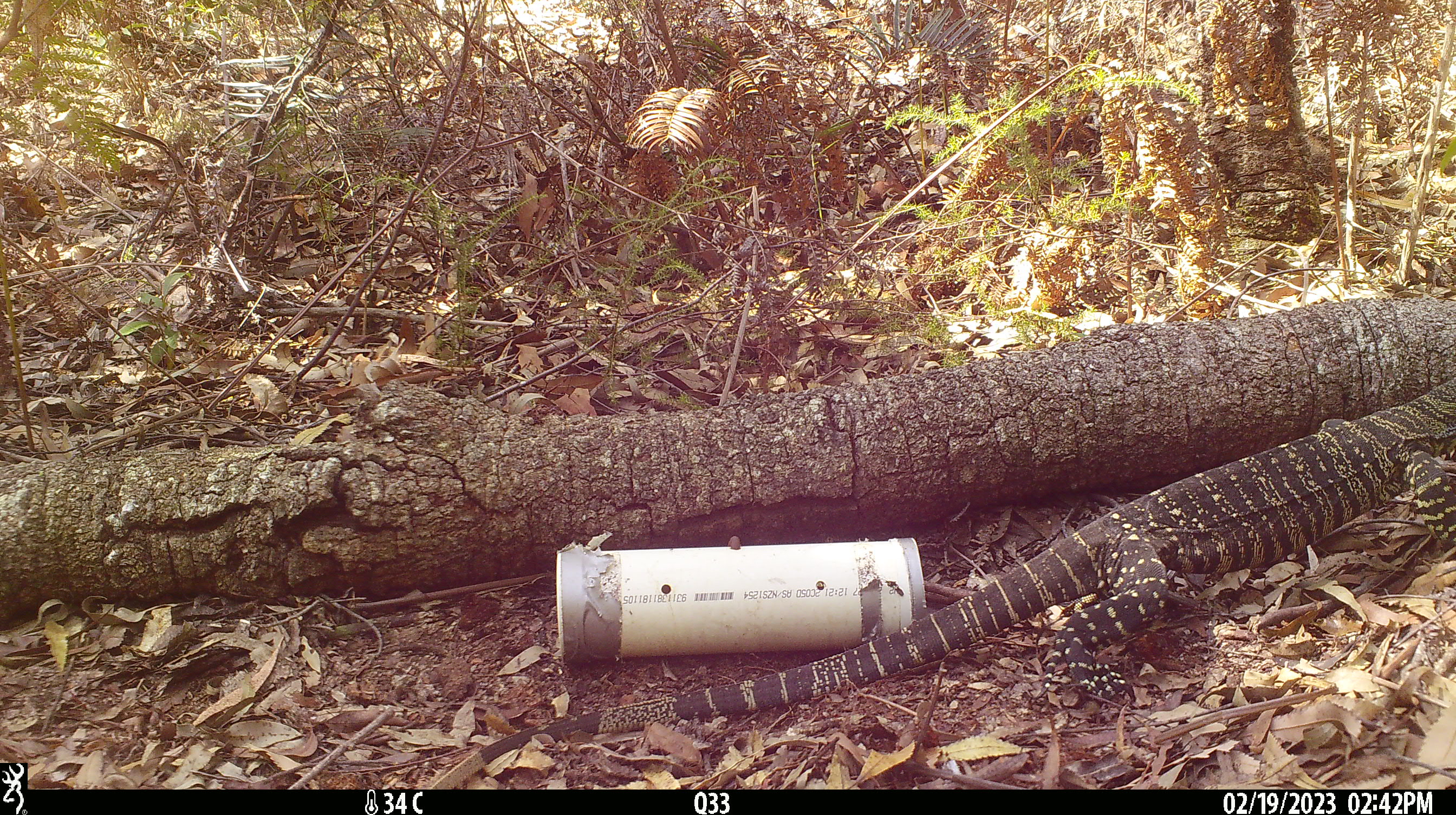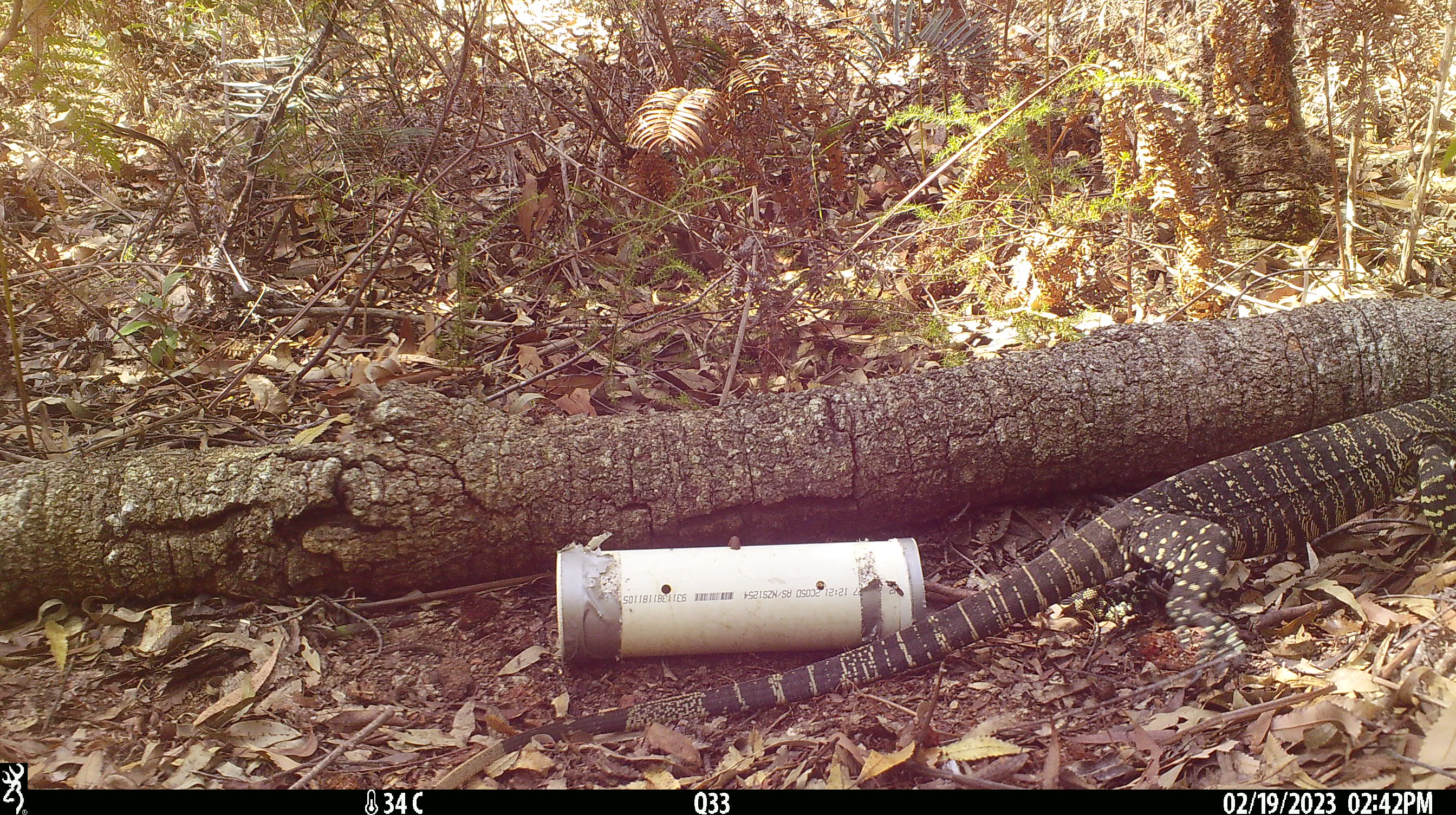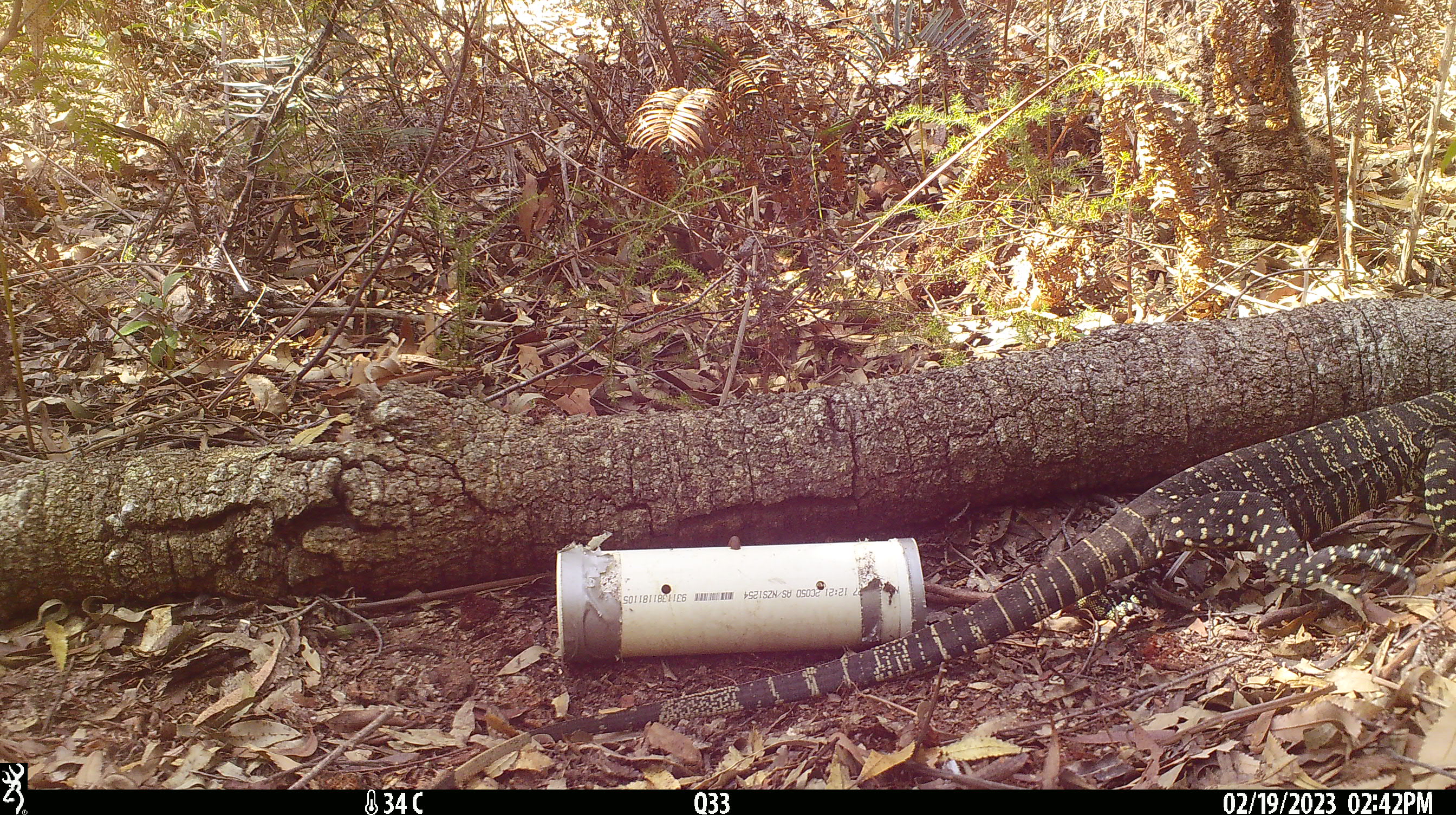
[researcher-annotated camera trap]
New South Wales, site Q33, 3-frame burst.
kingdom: Animalia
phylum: Chordata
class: Reptilia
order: Squamata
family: Varanidae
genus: Varanus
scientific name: Varanus varius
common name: lace monitor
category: goanna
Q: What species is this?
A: Goanna (lace monitor) (Varanus varius).